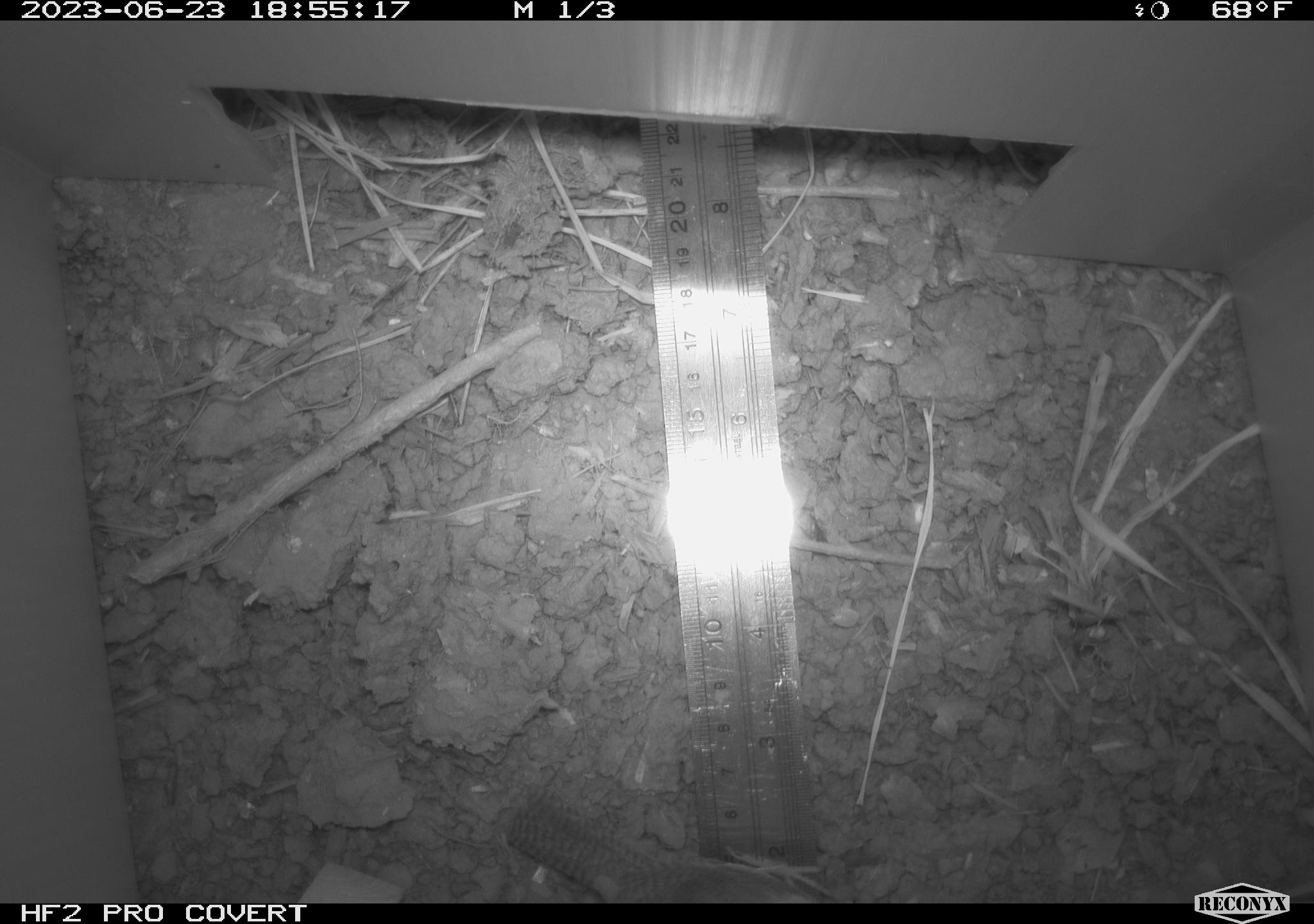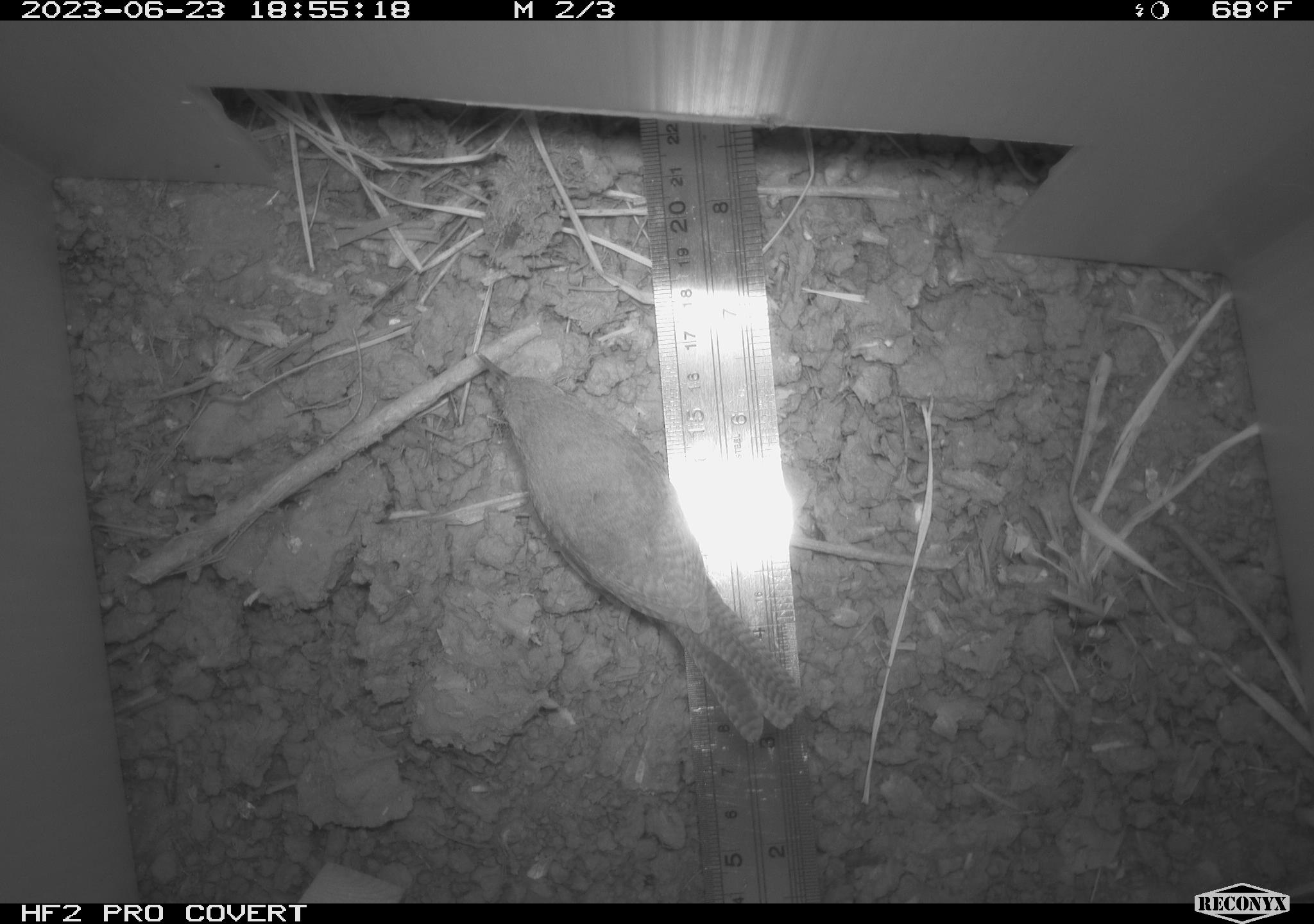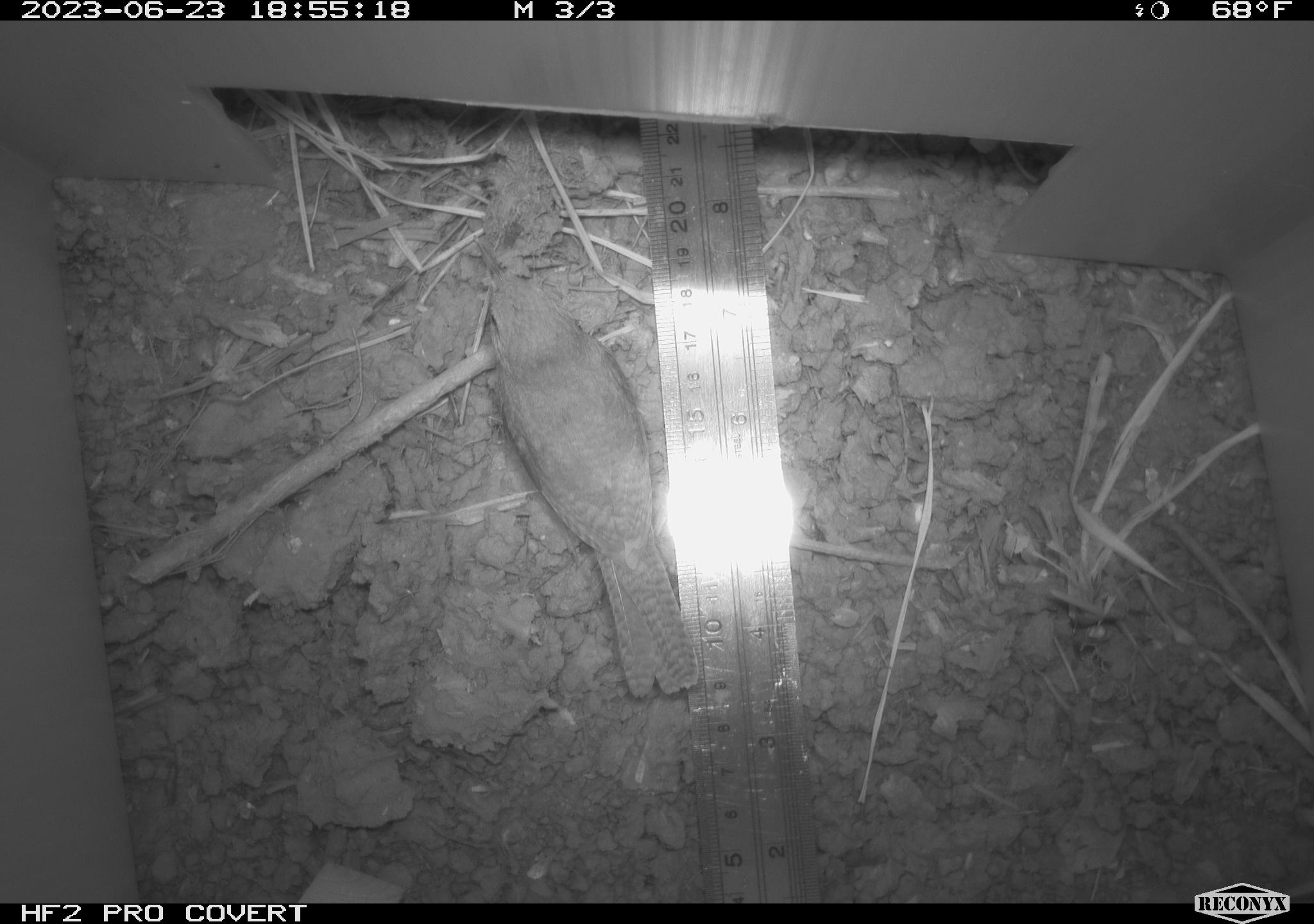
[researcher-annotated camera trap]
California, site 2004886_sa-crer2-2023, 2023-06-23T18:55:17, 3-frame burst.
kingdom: Animalia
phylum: Chordata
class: Aves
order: Passeriformes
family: Troglodytidae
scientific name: Troglodytidae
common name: wren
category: troglodytidae family